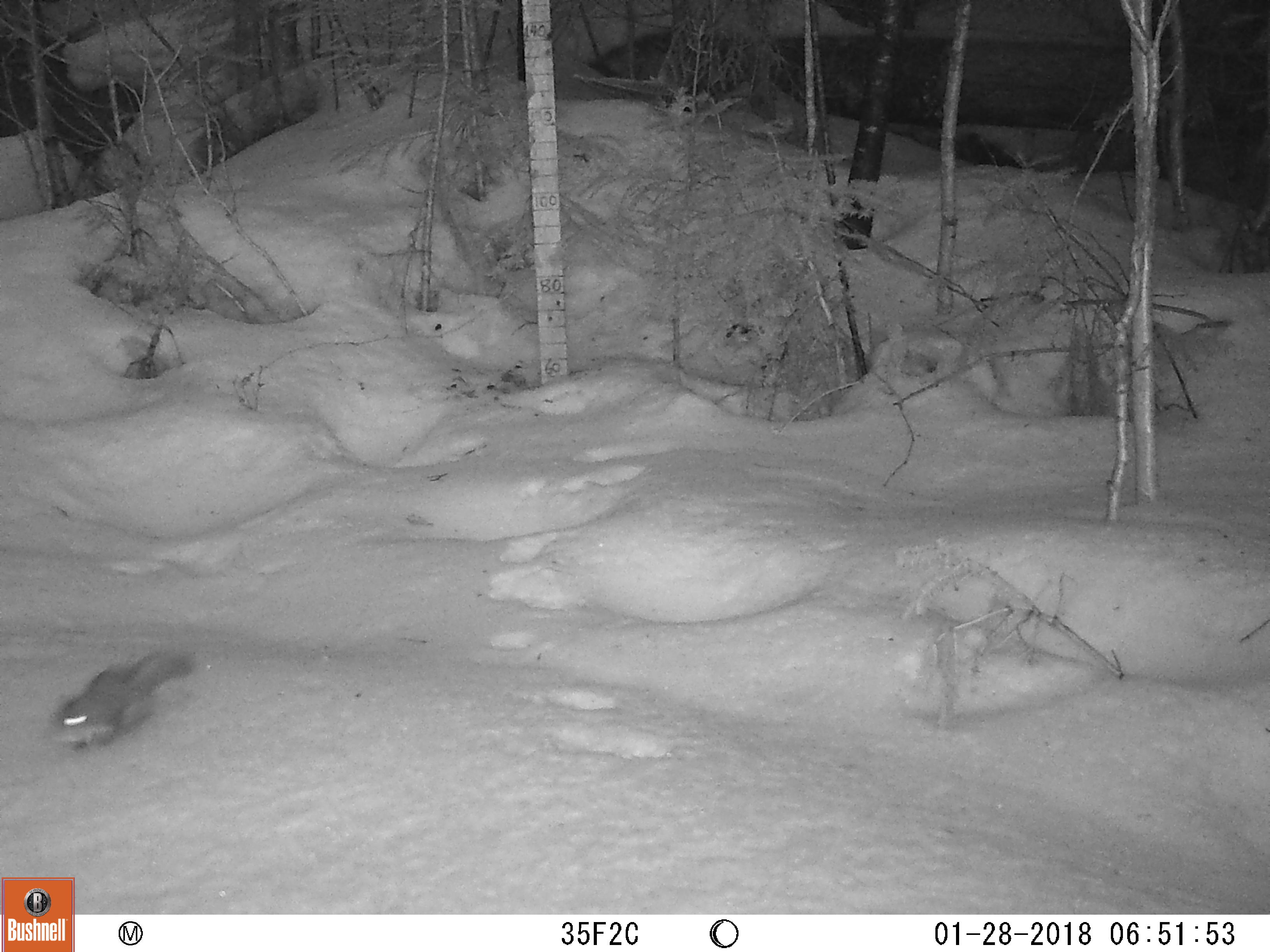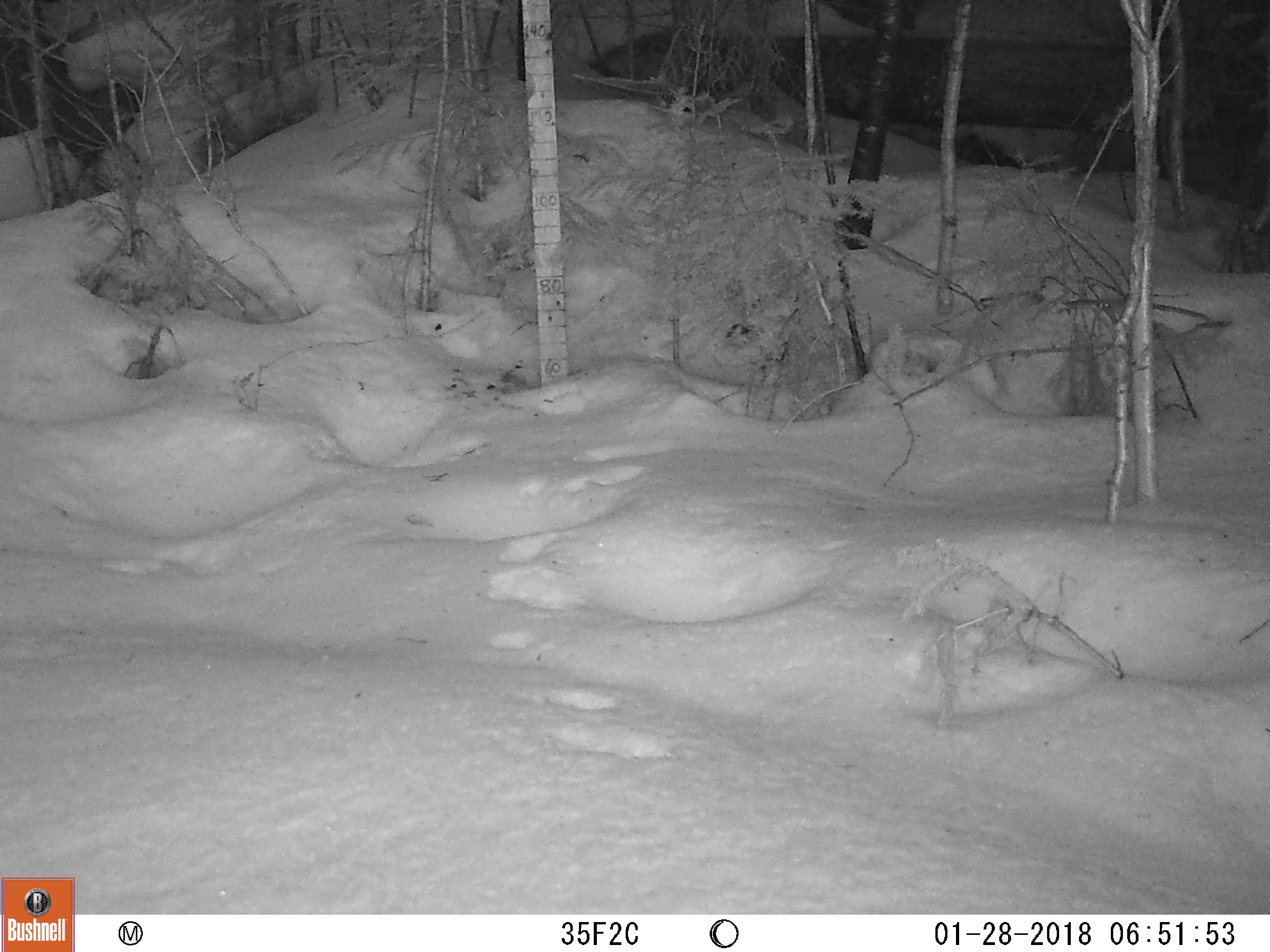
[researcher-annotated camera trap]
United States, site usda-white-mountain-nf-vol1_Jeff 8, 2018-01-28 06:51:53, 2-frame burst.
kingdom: Animalia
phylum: Chordata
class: Mammalia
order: Rodentia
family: Sciuridae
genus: Tamiasciurus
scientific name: Tamiasciurus hudsonicus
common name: red squirrel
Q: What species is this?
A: Red squirrel (Tamiasciurus hudsonicus).